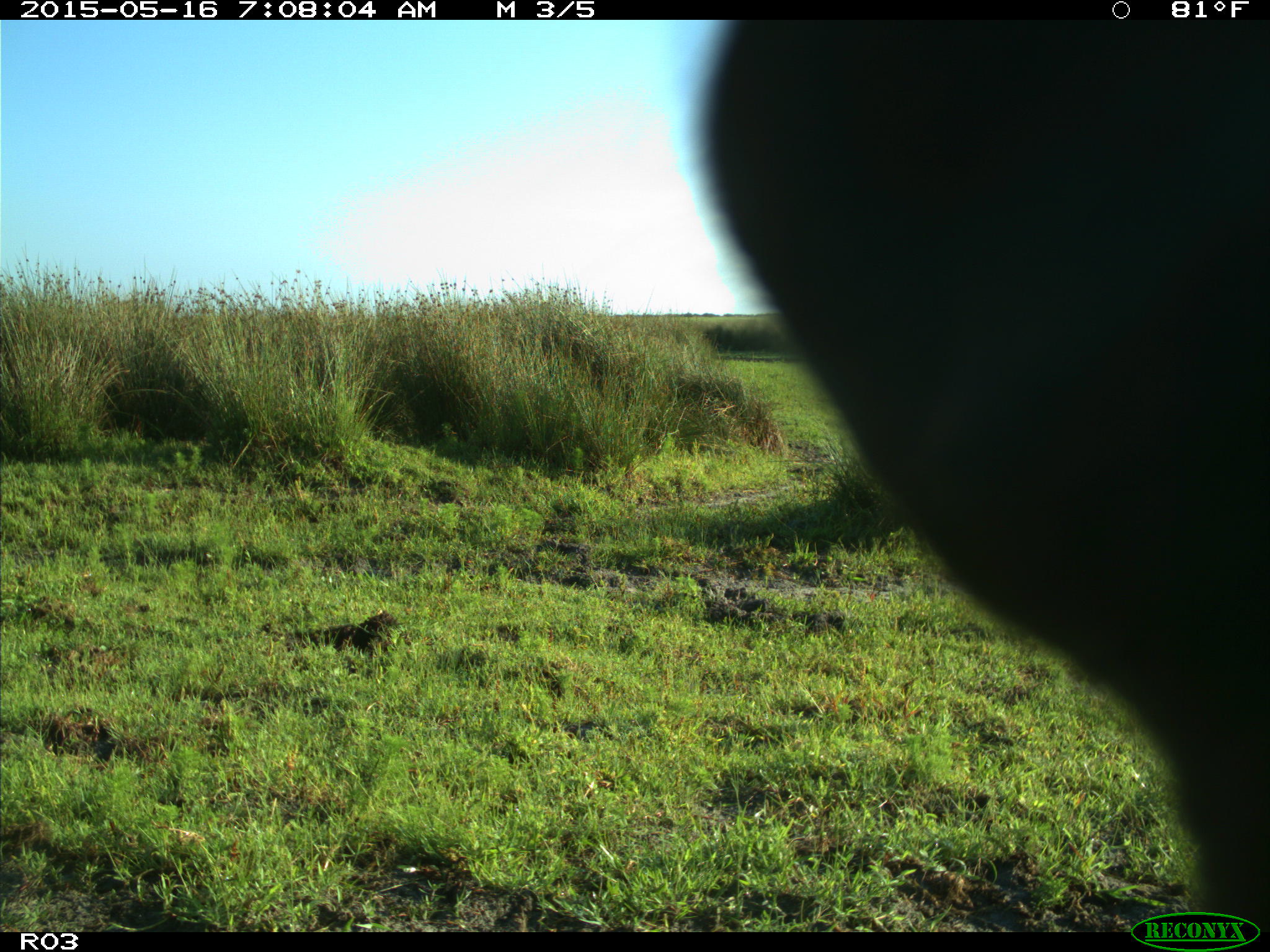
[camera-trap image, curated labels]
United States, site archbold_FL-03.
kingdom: Animalia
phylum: Chordata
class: Mammalia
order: Artiodactyla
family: Bovidae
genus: Bos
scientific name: Bos taurus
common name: domestic cow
Bos taurus (domestic cow).